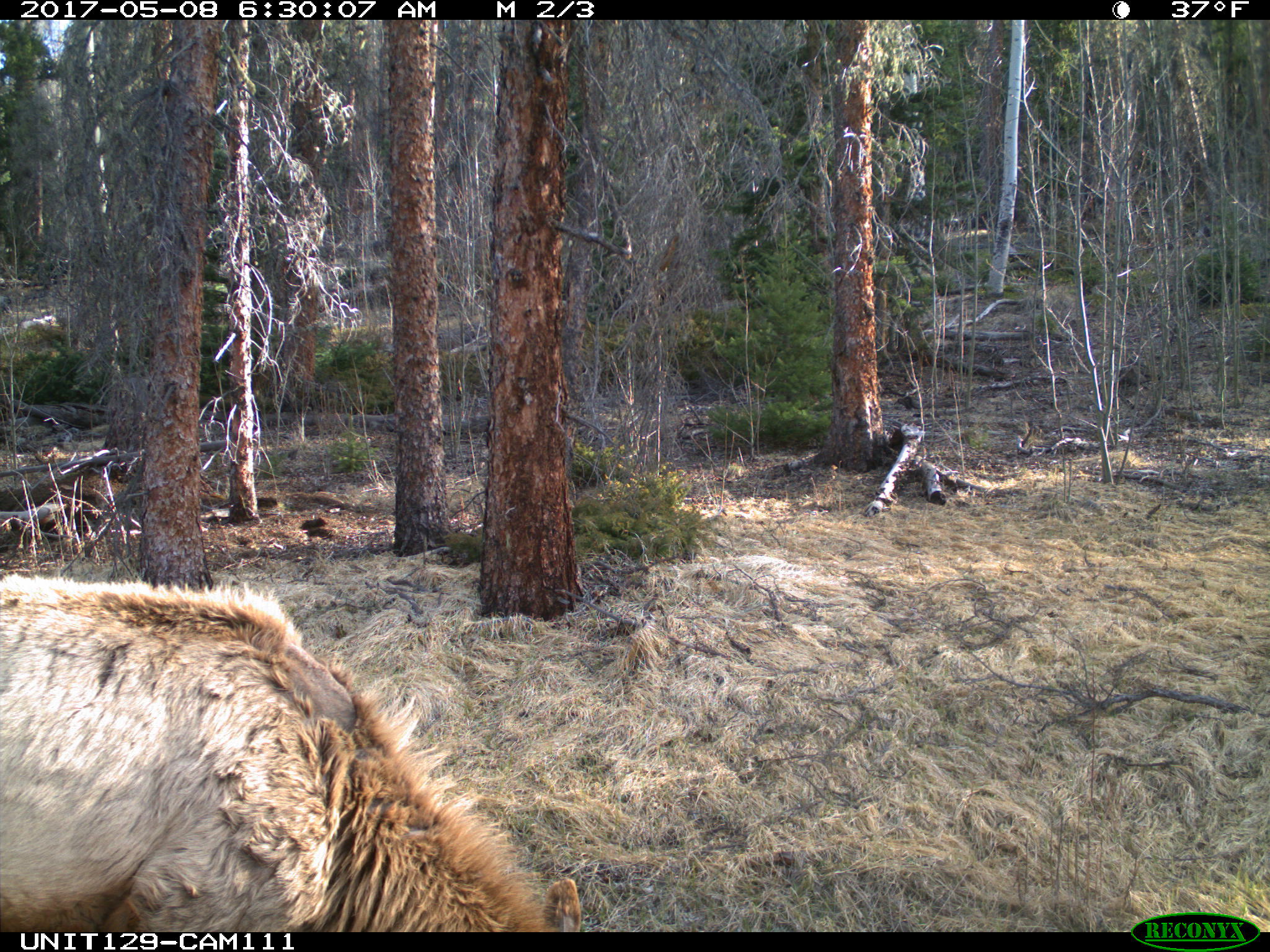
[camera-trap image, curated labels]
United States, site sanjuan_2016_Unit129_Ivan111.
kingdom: Animalia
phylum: Chordata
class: Mammalia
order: Artiodactyla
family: Cervidae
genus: Cervus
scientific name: Cervus elaphus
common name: red deer